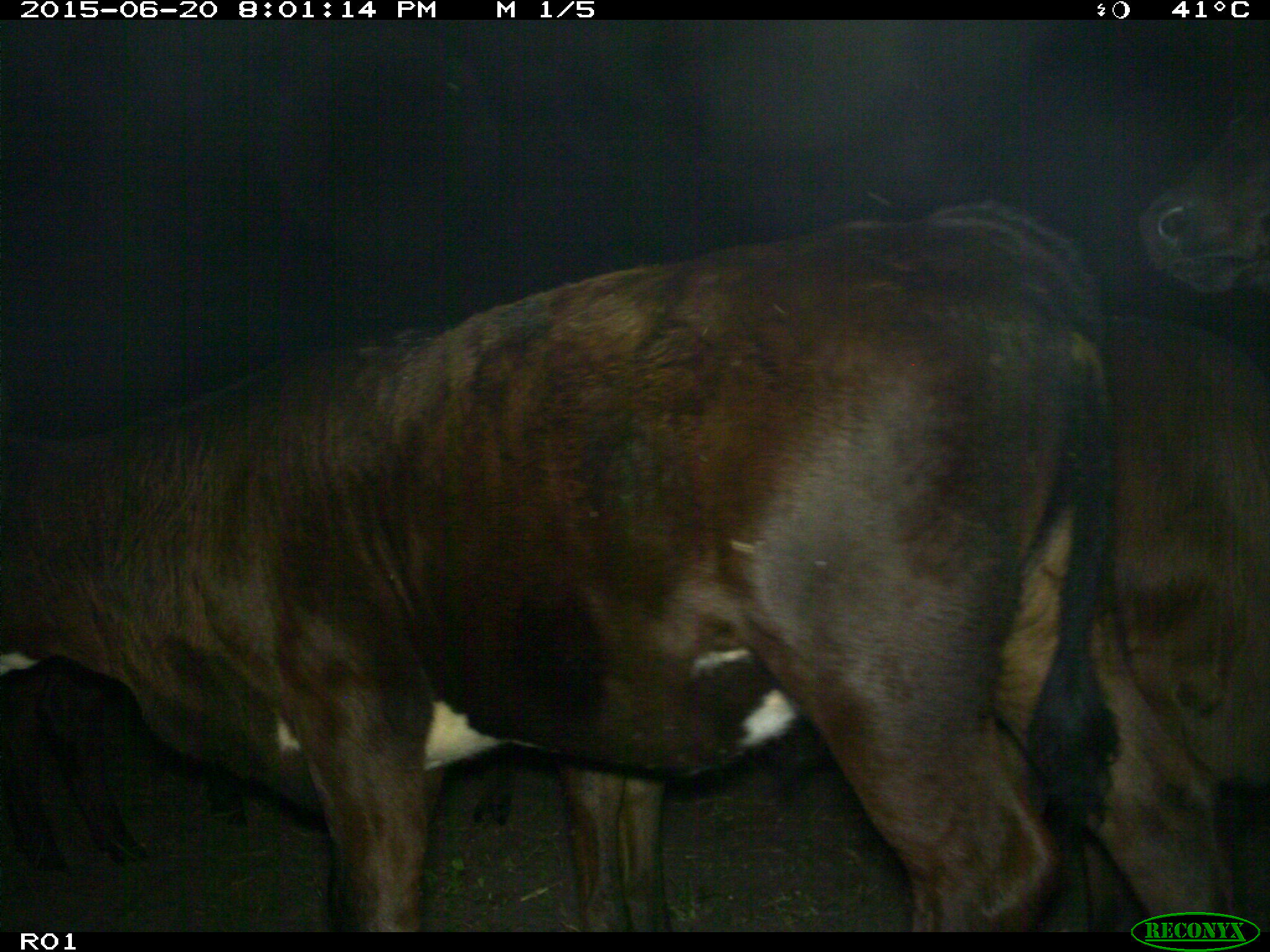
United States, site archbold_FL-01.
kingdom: Animalia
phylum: Chordata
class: Mammalia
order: Artiodactyla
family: Bovidae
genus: Bos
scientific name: Bos taurus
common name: domestic cow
Bos taurus (domestic cow).